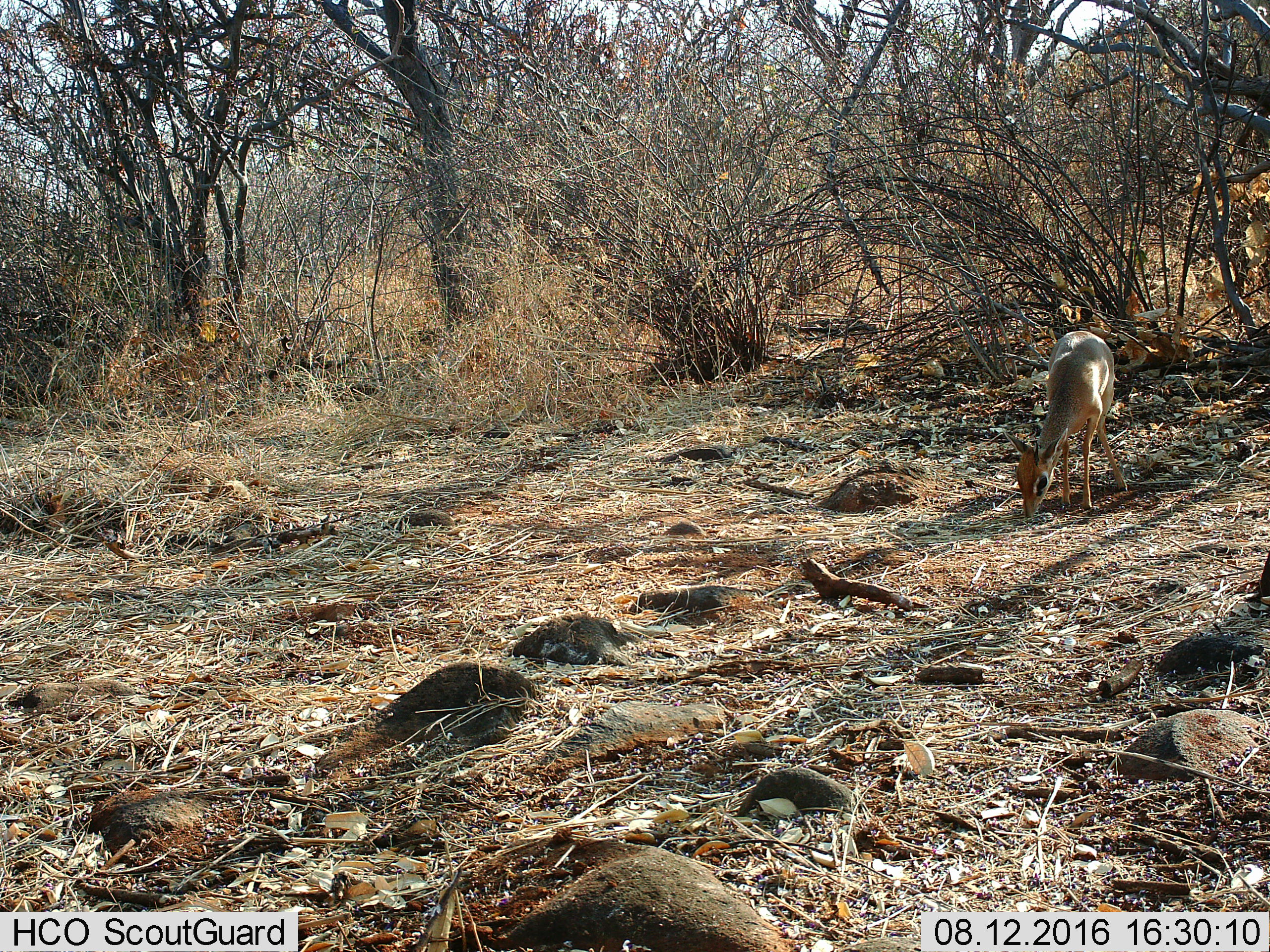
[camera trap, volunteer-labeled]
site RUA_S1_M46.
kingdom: Animalia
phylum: Chordata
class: Mammalia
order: Artiodactyla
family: Bovidae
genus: Madoqua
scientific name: Madoqua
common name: dik-dik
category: dikdik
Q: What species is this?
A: Dikdik (dik-dik) (Madoqua).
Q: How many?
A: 1.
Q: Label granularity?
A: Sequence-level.